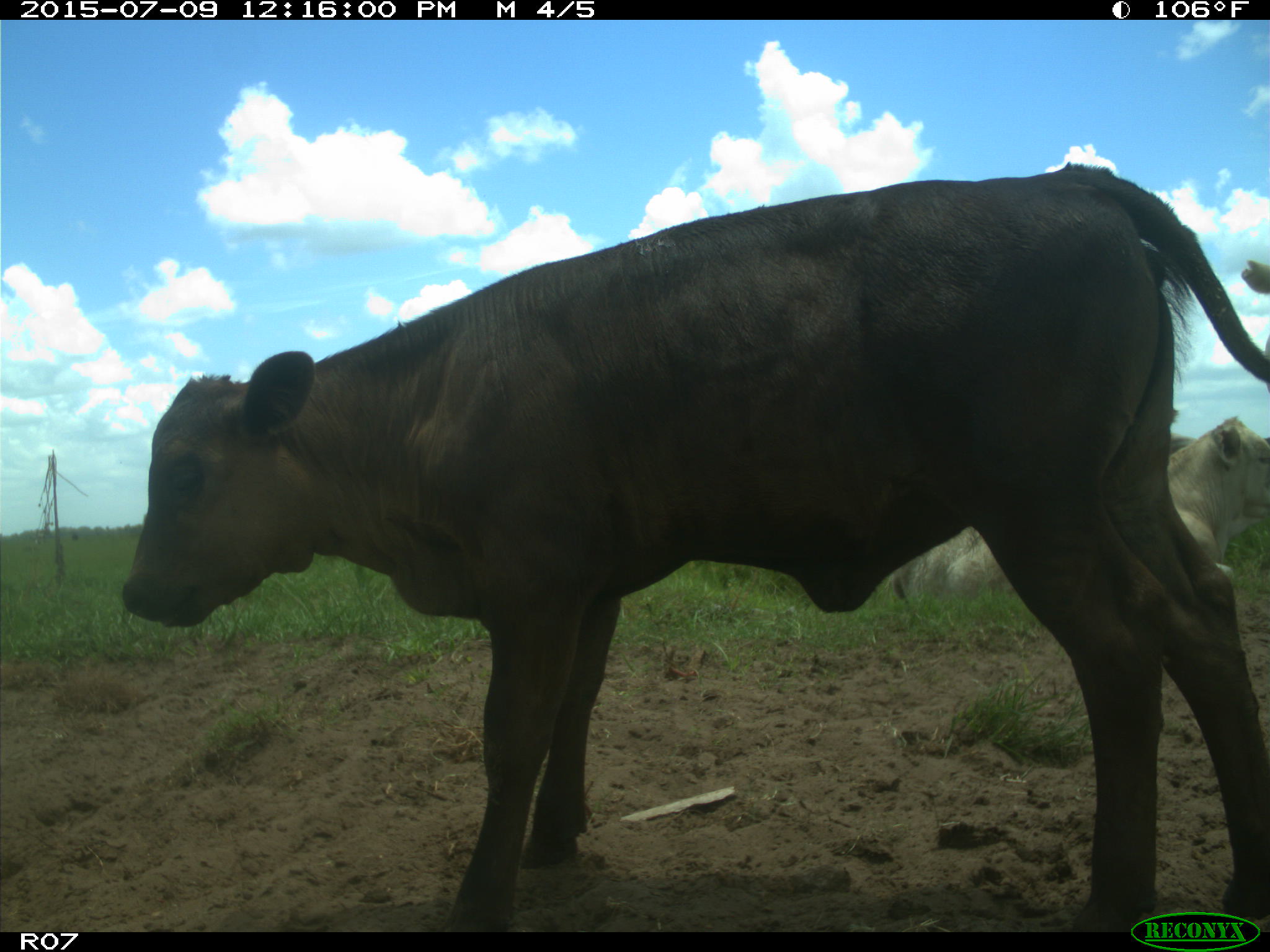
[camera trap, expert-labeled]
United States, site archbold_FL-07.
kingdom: Animalia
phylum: Chordata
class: Mammalia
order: Artiodactyla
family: Bovidae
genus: Bos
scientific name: Bos taurus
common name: domestic cow